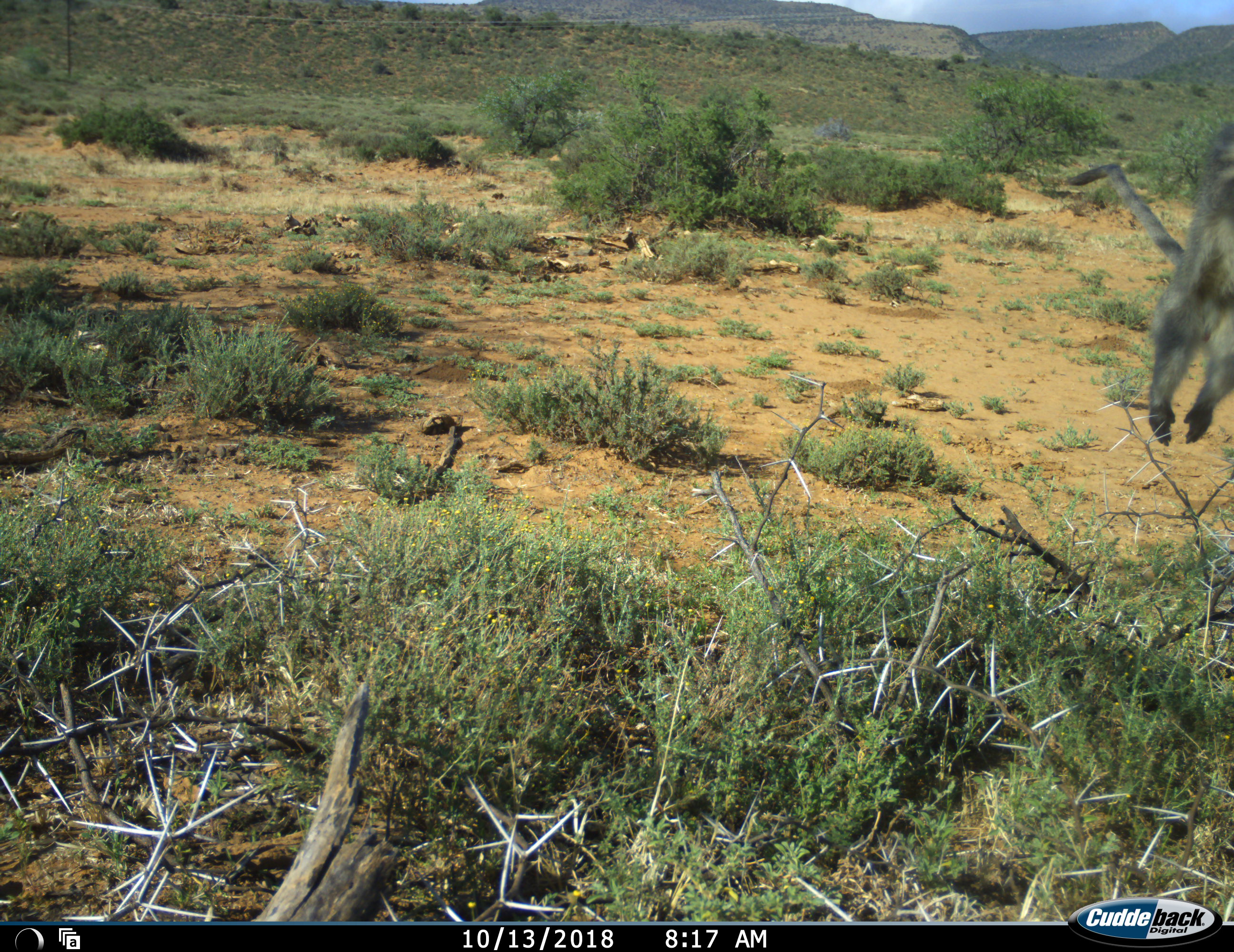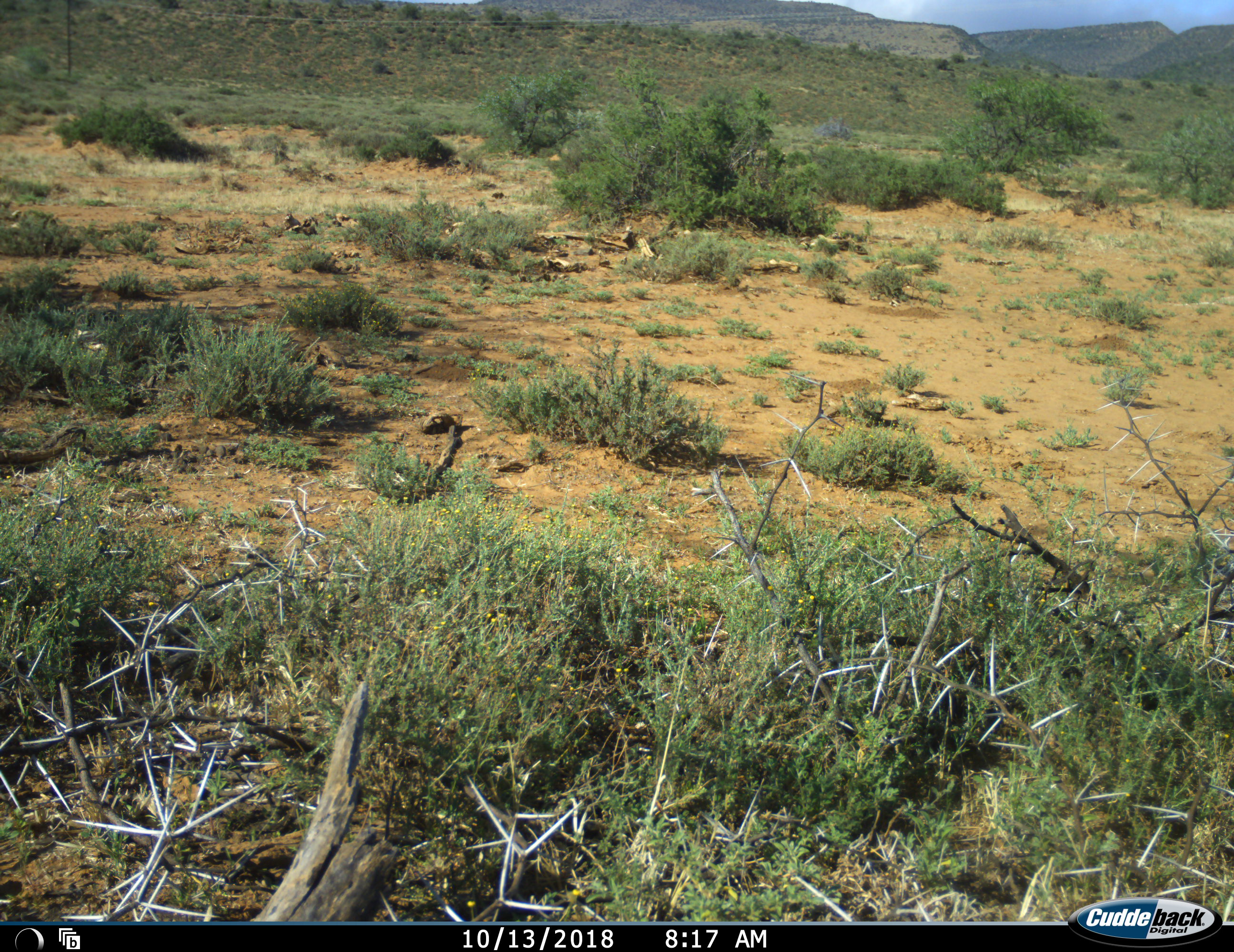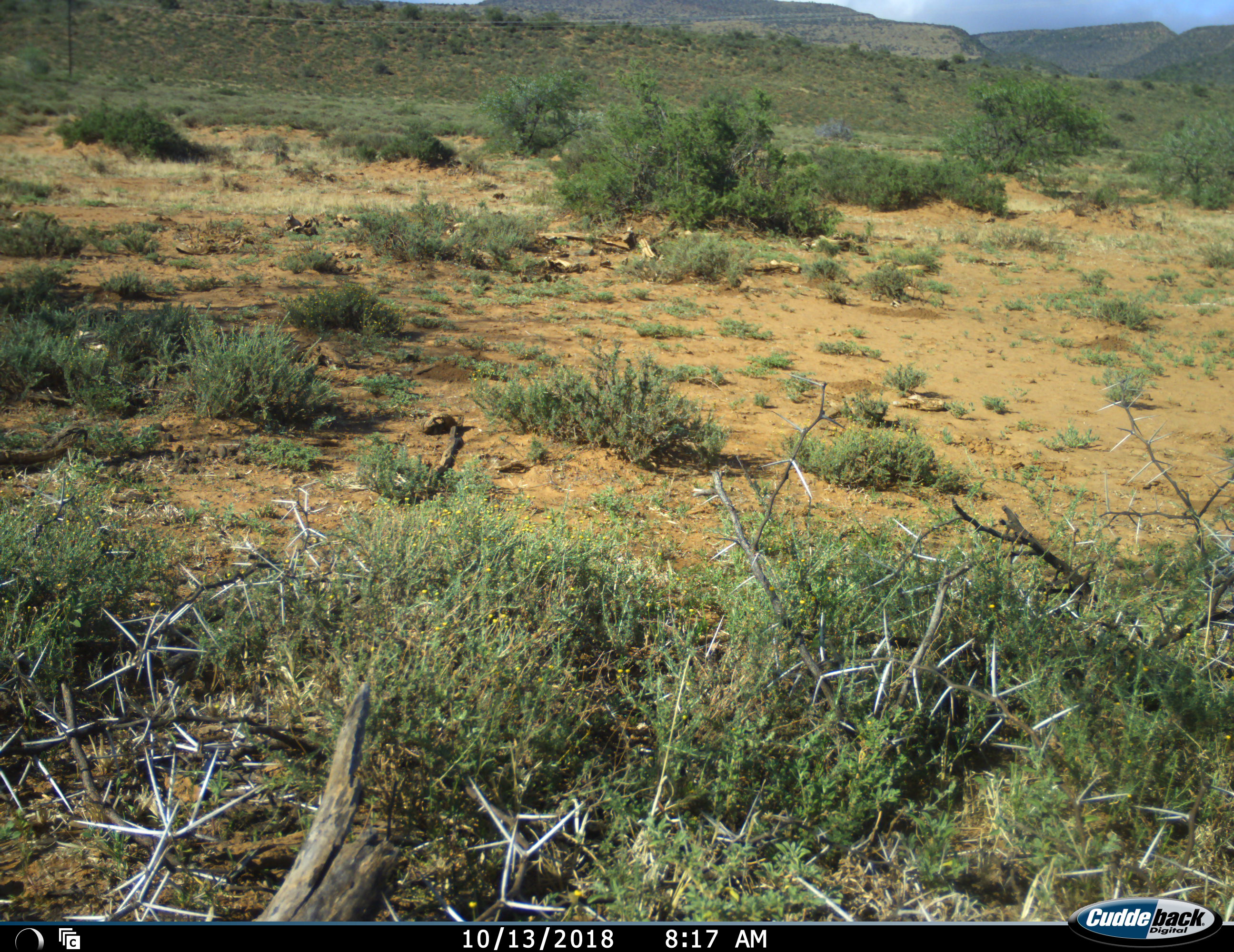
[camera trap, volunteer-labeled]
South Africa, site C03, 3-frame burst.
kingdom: Animalia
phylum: Chordata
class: Mammalia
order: Primates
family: Cercopithecidae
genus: Chlorocebus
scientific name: Chlorocebus pygerythrus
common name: vervet monkey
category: monkeyvervet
Monkeyvervet (vervet monkey) (Chlorocebus pygerythrus), count 1. Behavior (volunteer vote fractions): standing 0%, resting 0%, moving 100%, interacting 0%. Young present (vote fraction): 0%. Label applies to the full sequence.